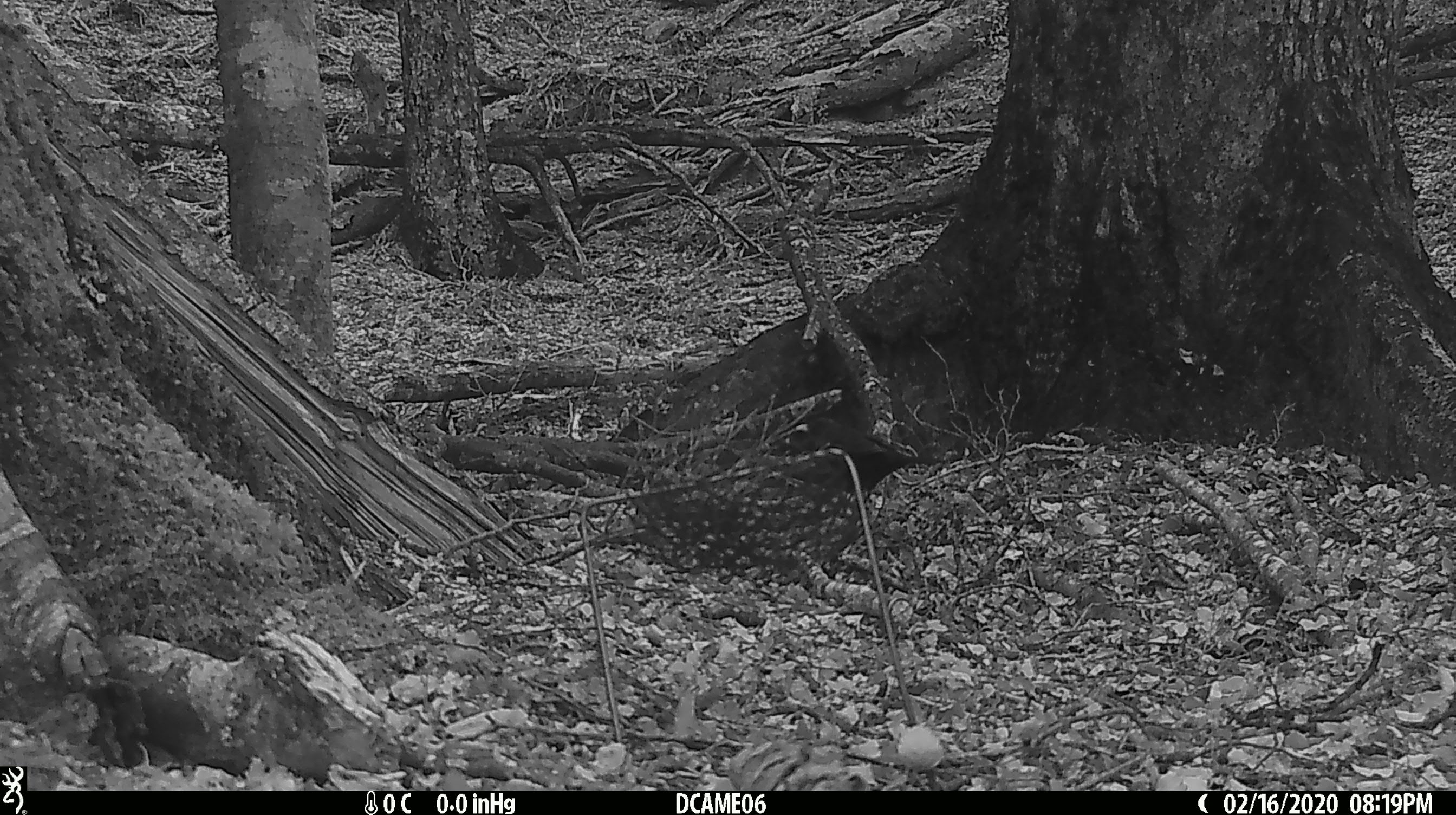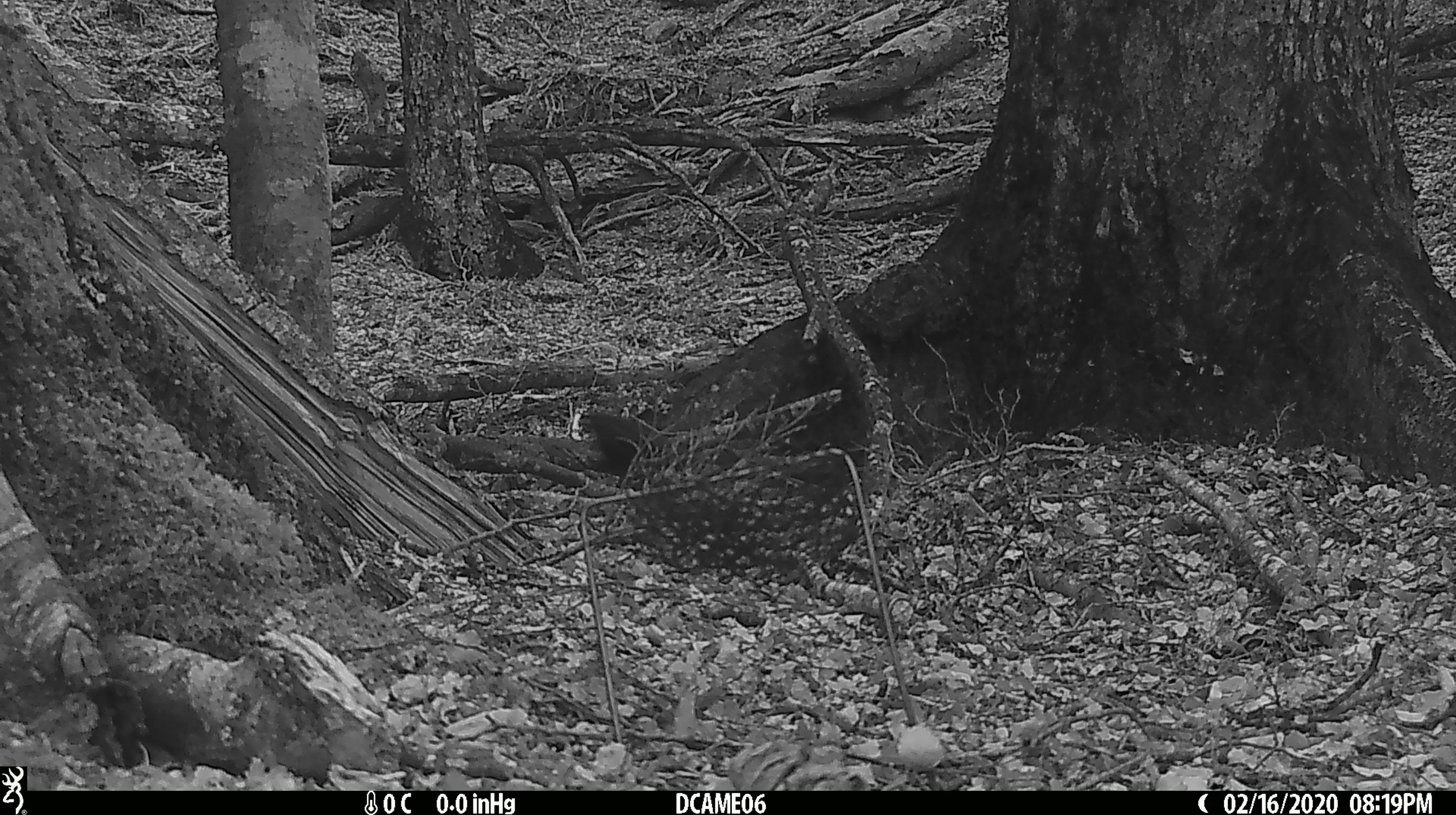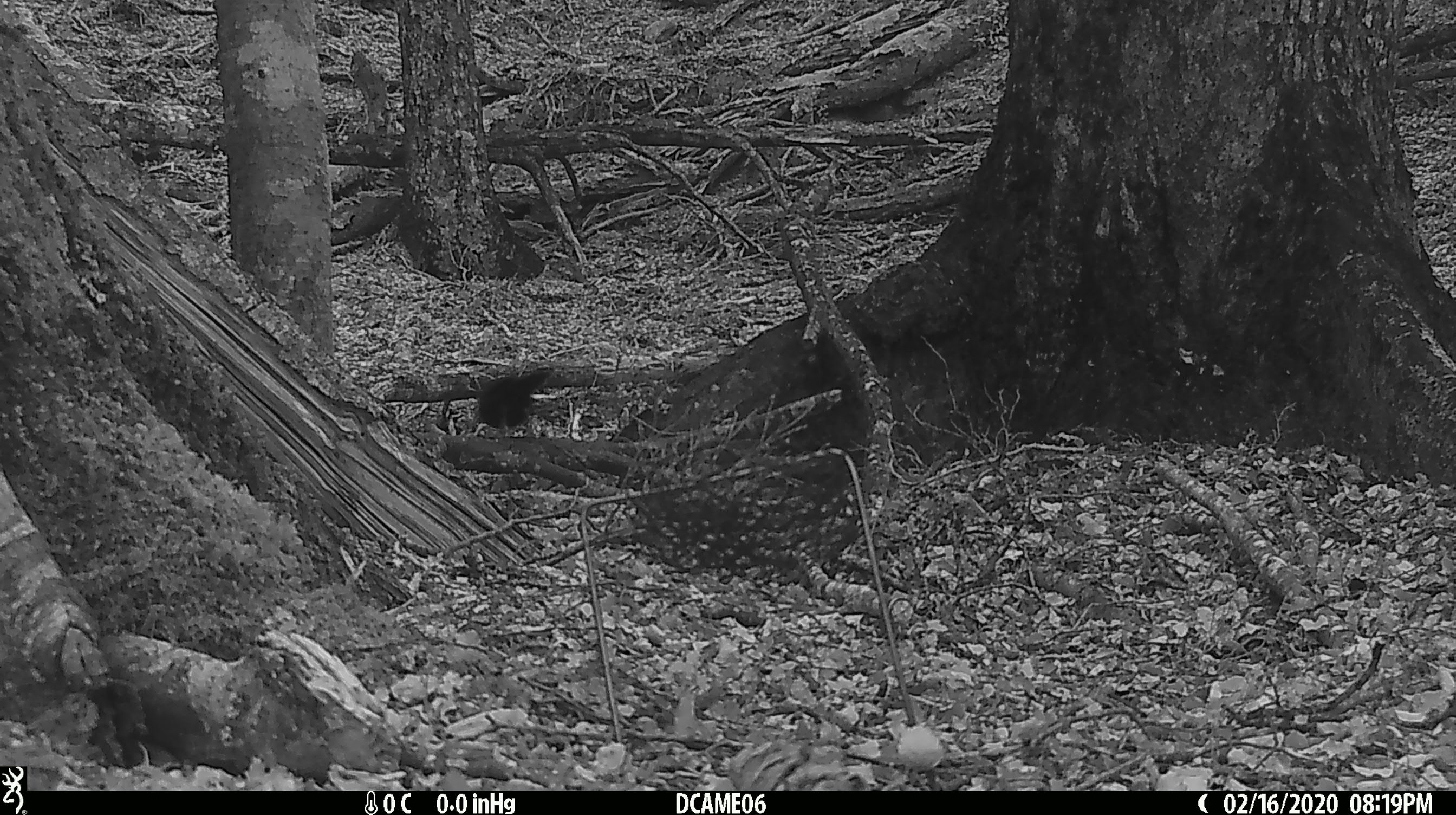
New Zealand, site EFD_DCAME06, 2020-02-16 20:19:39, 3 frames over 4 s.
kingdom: Animalia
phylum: Chordata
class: Aves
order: Passeriformes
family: Turdidae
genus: Turdus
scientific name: Turdus merula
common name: eurasian blackbird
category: blackbird